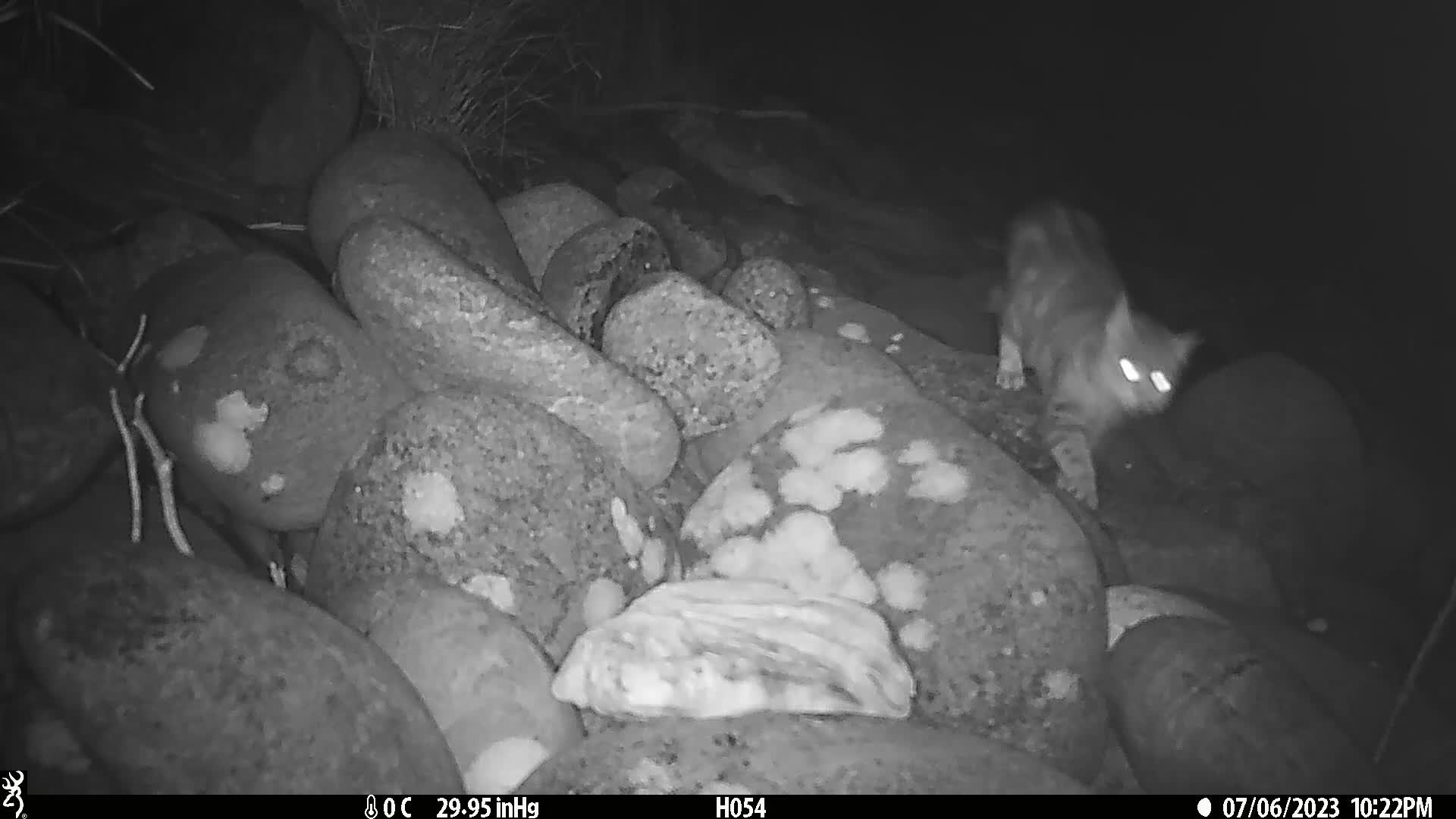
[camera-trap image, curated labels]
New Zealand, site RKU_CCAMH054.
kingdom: Animalia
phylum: Chordata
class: Mammalia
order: Carnivora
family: Felidae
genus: Felis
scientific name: Felis catus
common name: domestic cat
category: cat